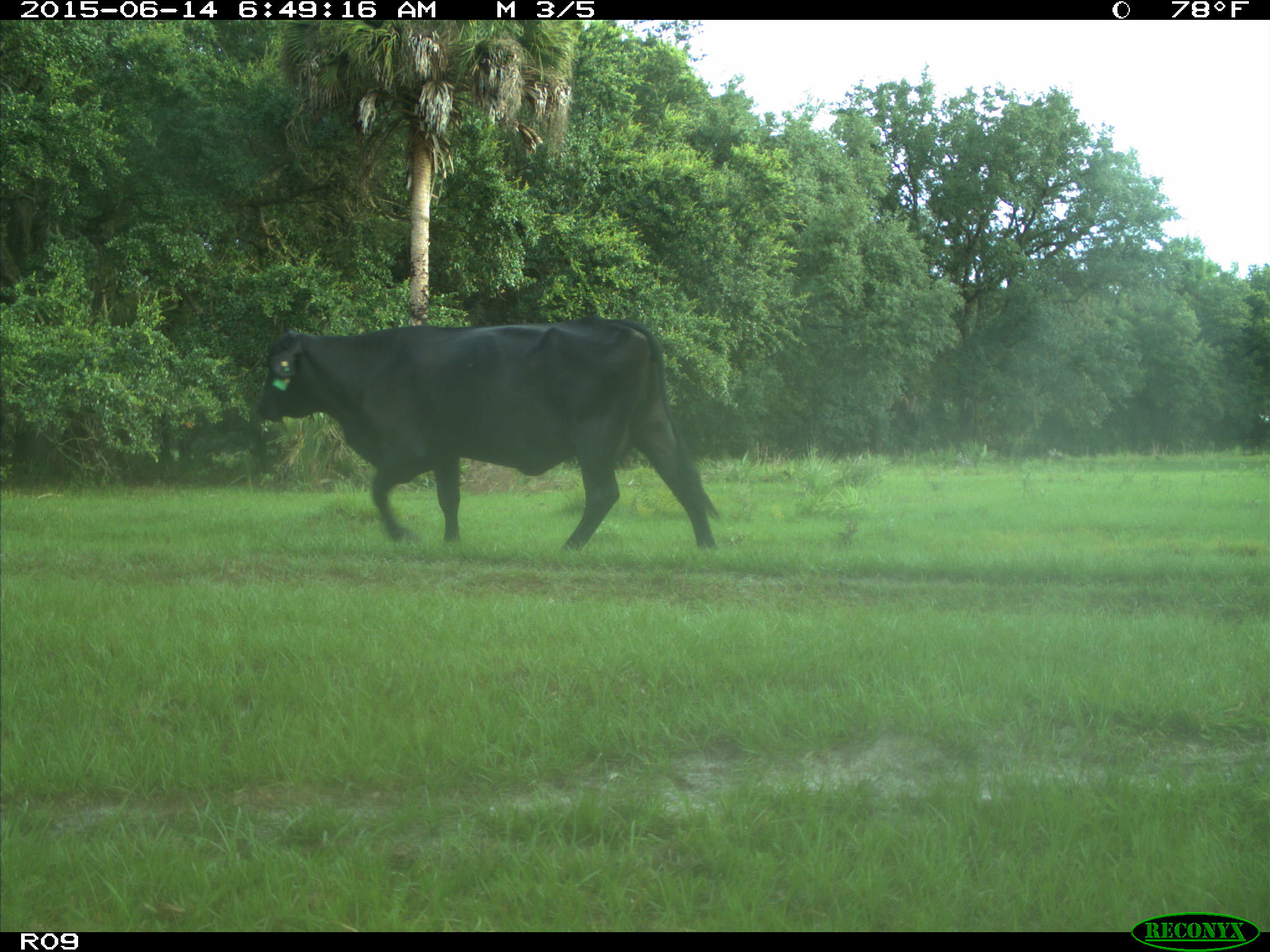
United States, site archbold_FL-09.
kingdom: Animalia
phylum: Chordata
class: Mammalia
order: Artiodactyla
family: Bovidae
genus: Bos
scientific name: Bos taurus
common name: domestic cow